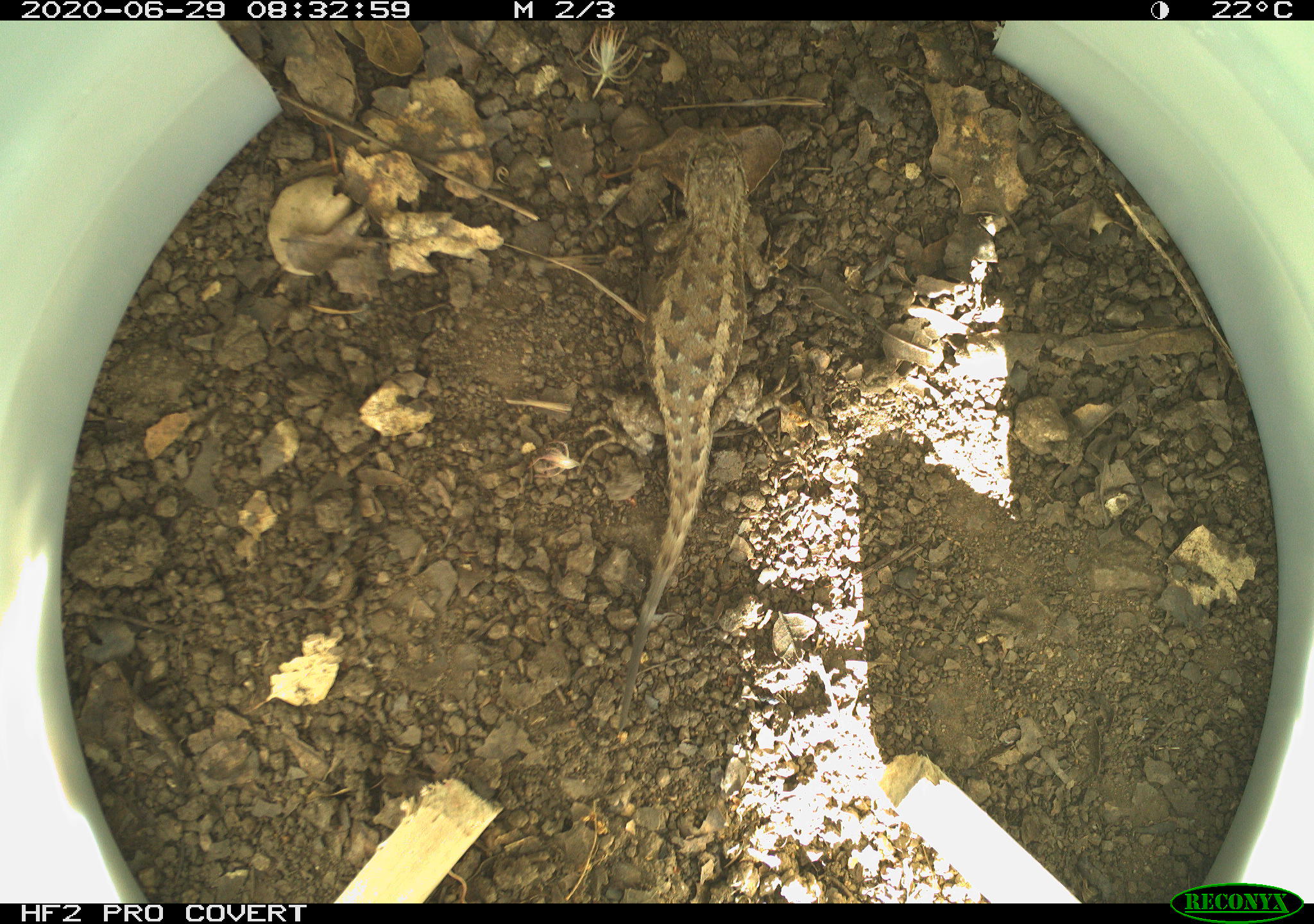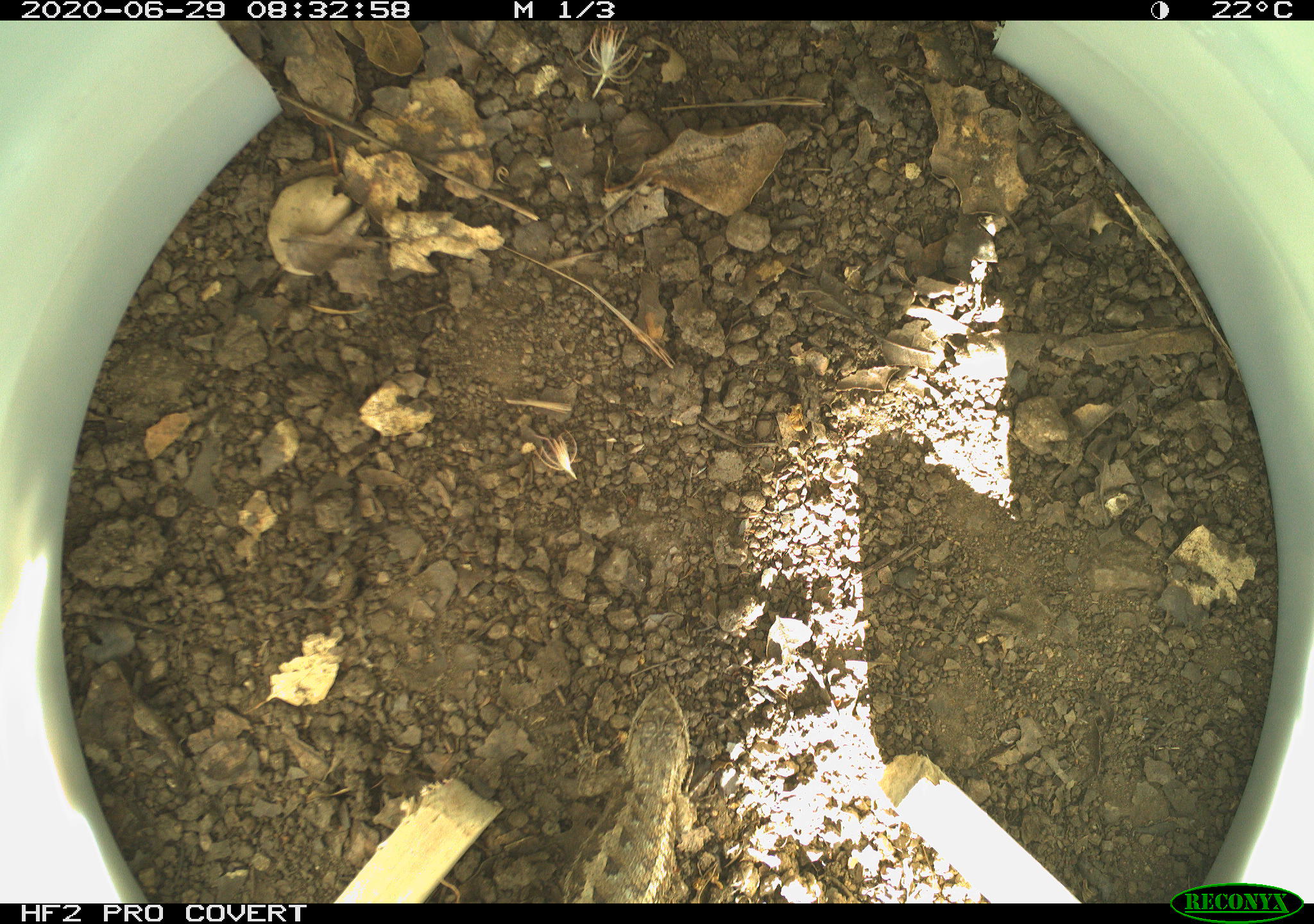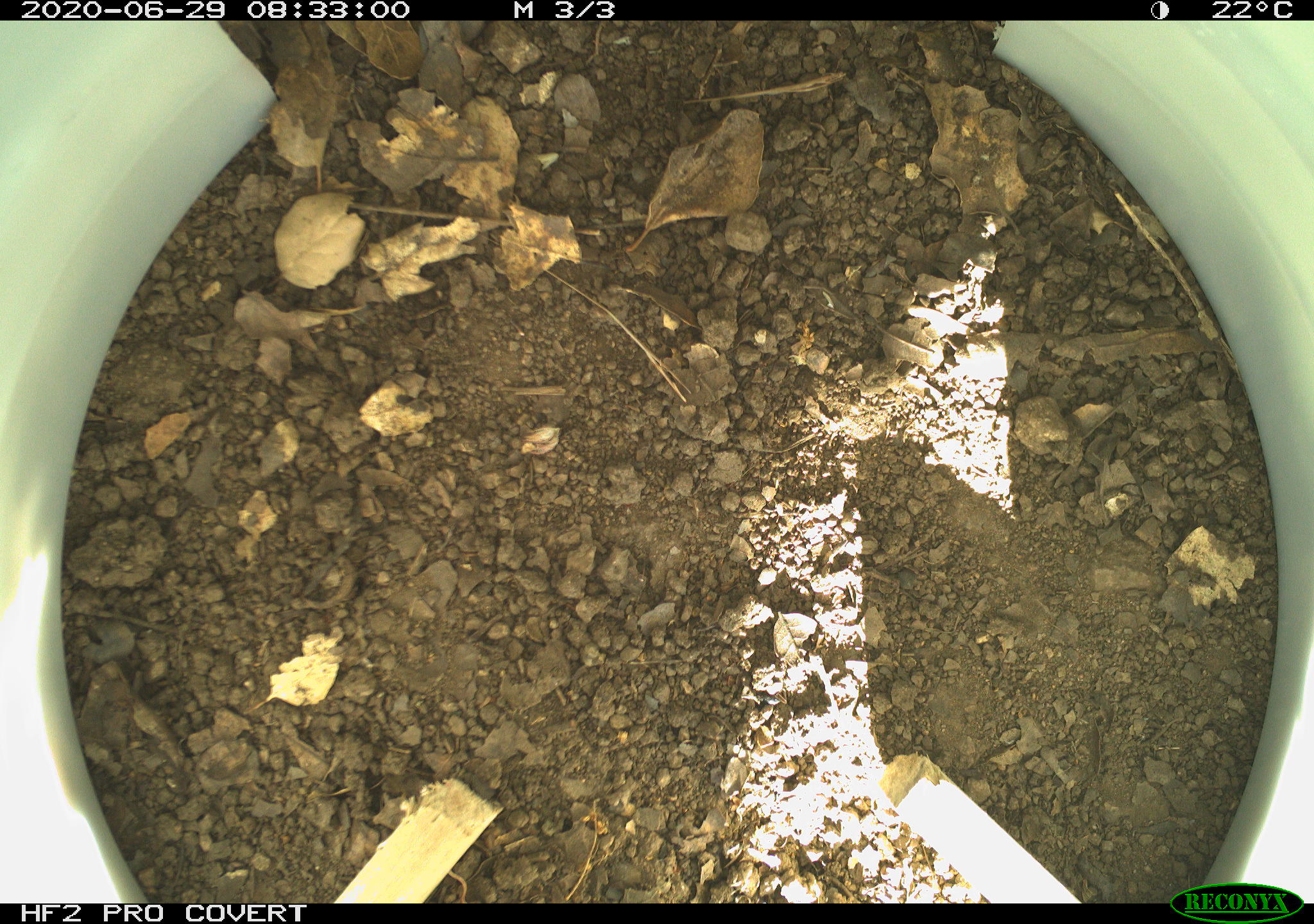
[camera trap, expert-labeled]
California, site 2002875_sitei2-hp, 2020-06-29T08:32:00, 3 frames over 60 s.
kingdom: Animalia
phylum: Chordata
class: Reptilia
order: Squamata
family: Phrynosomatidae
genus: Sceloporus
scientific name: Sceloporus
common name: spiny lizards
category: sceloporus species